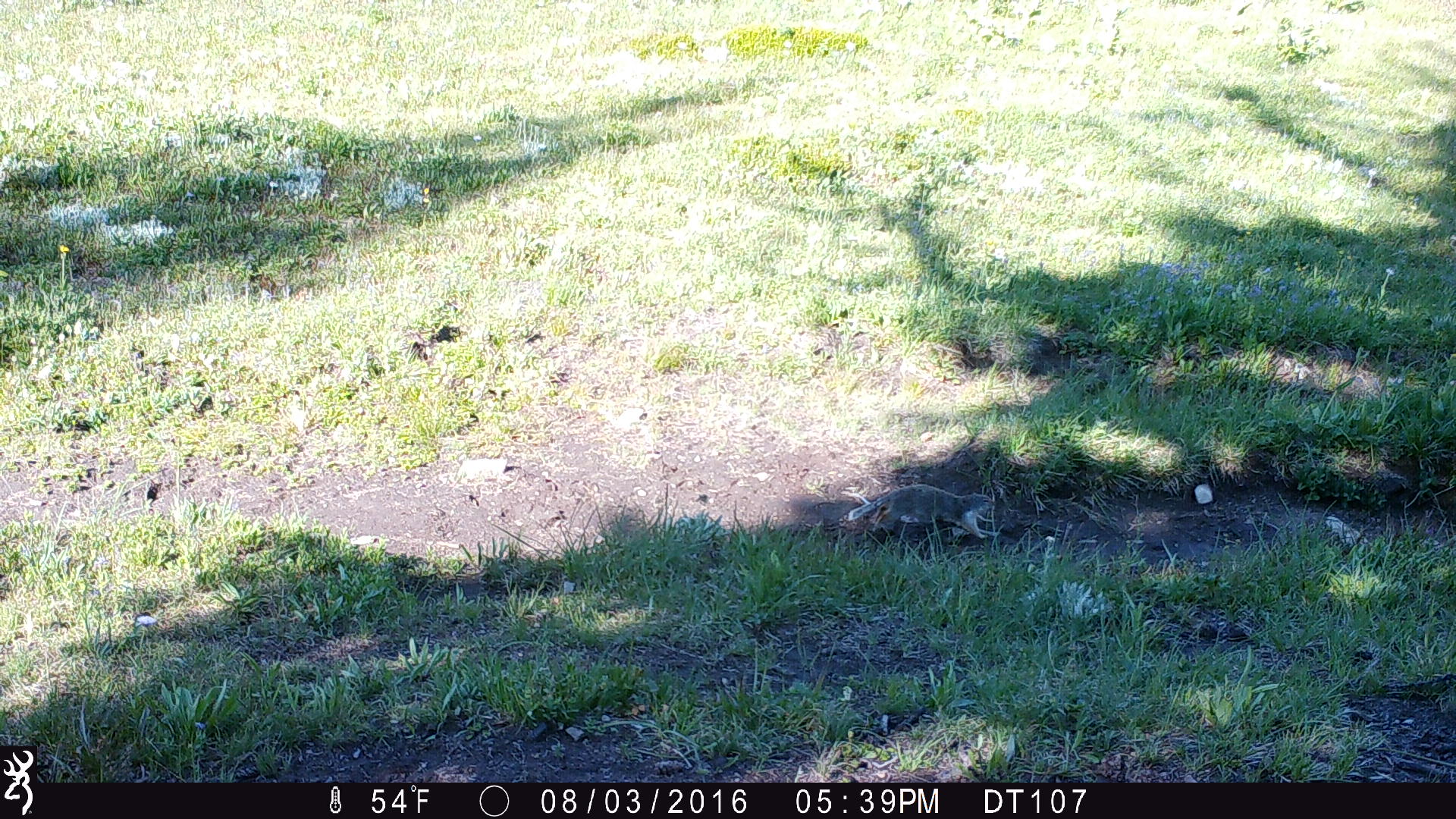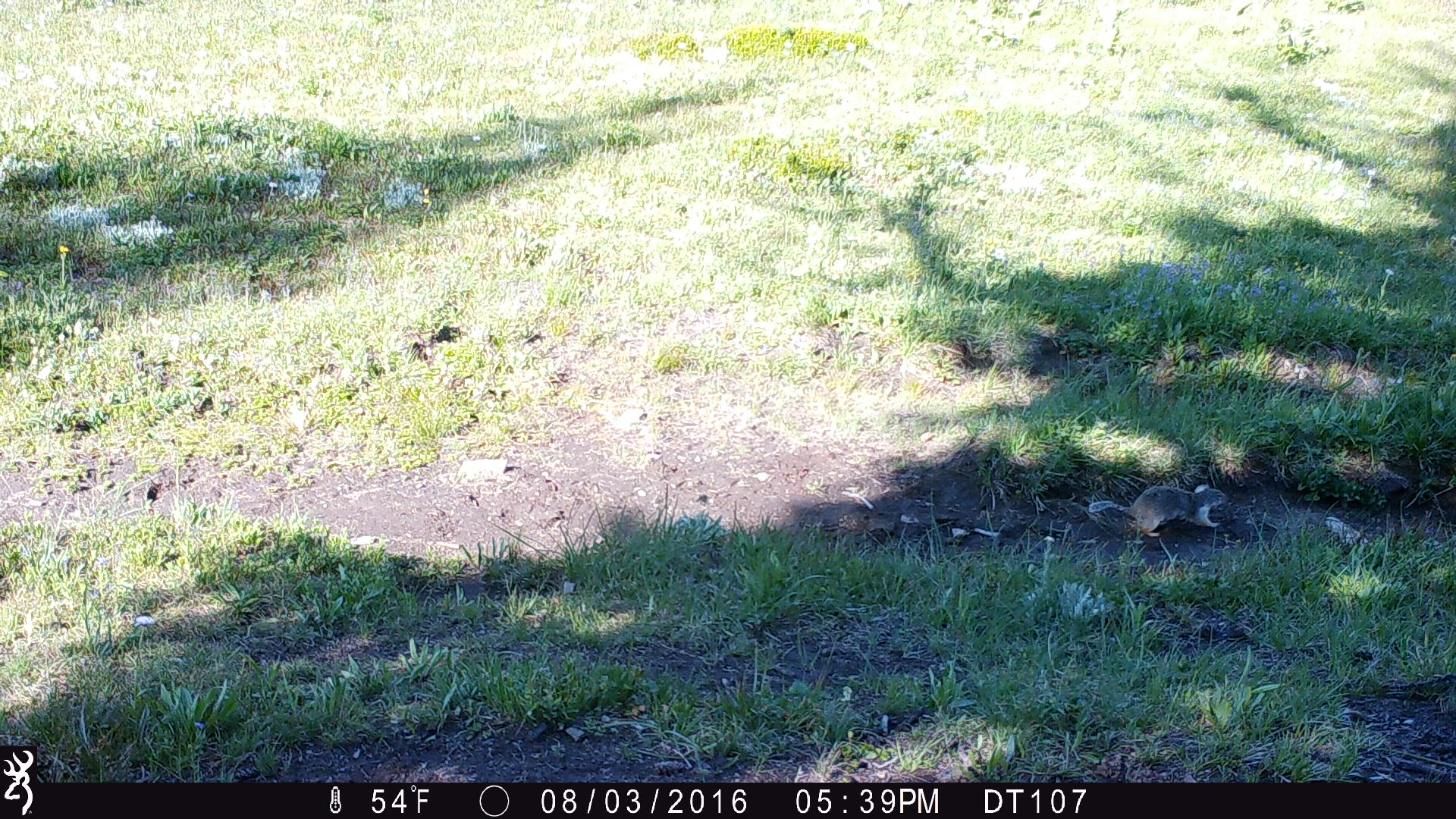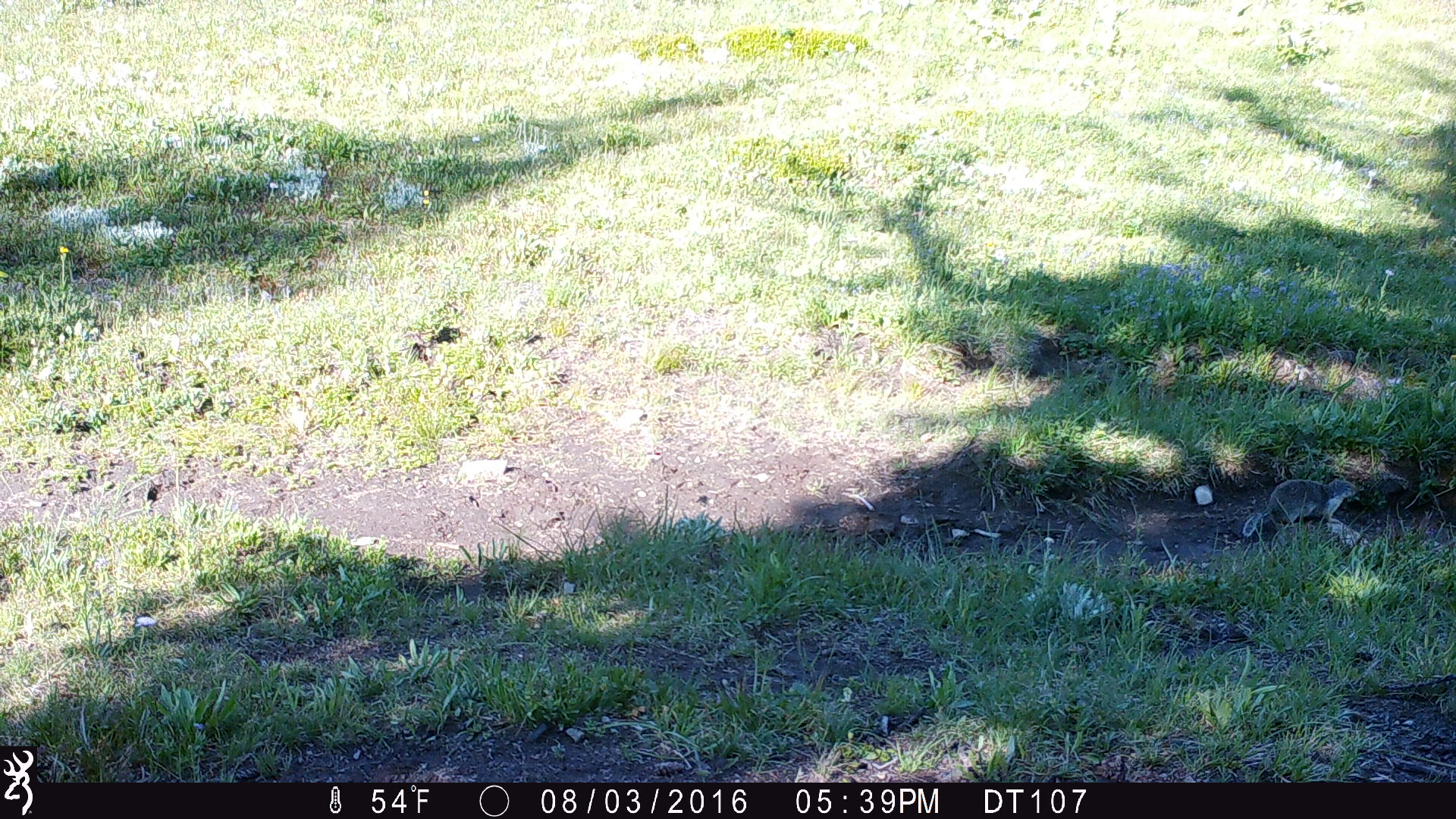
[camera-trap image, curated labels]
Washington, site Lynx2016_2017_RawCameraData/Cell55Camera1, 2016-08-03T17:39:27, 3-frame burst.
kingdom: Animalia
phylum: Chordata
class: Mammalia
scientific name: Mammalia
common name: small mammal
Small mammal (Mammalia). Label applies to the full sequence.